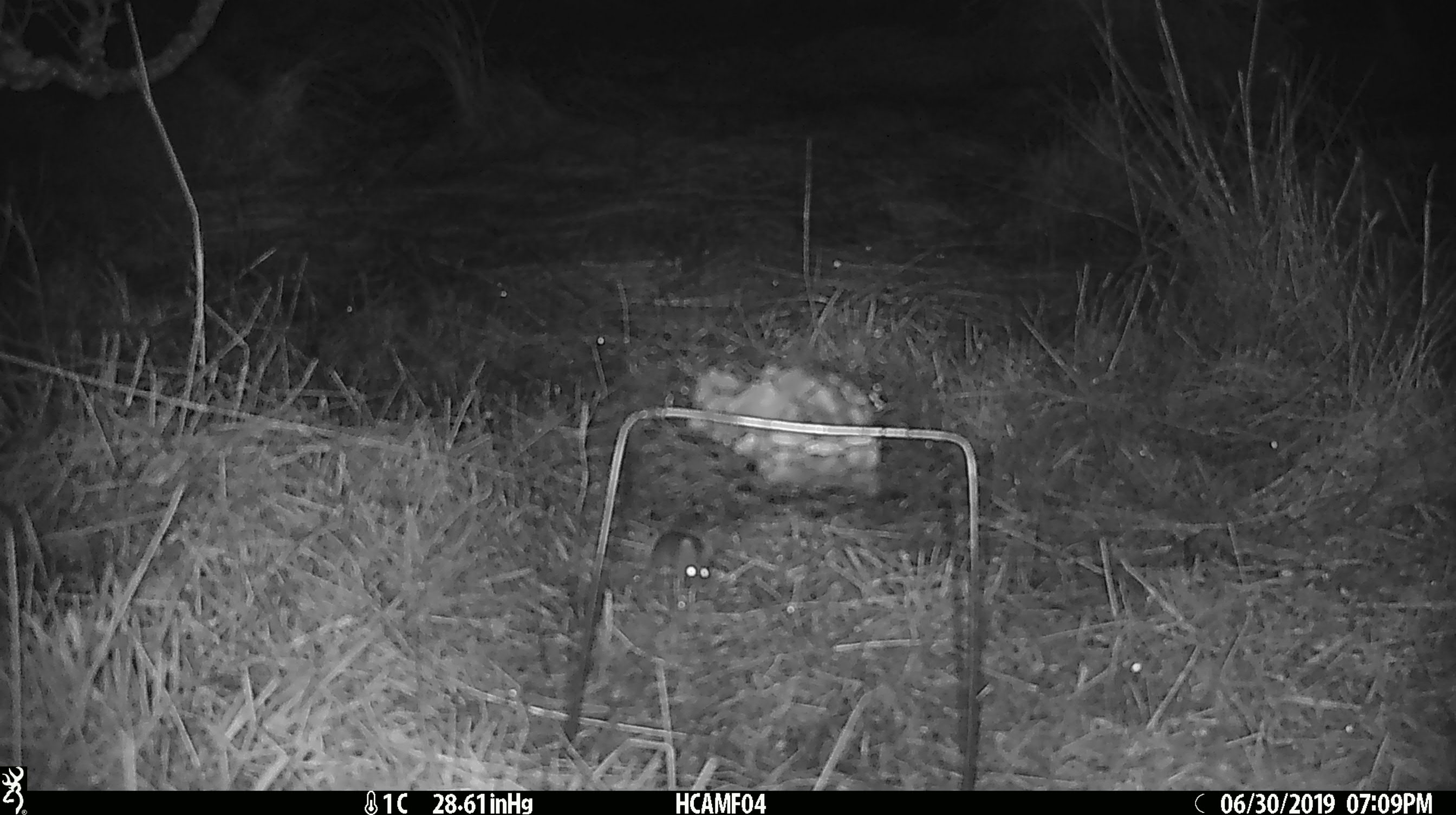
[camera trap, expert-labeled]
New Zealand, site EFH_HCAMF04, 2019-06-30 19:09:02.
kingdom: Animalia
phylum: Chordata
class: Mammalia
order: Rodentia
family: Muridae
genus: Mus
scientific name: Mus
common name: mouse